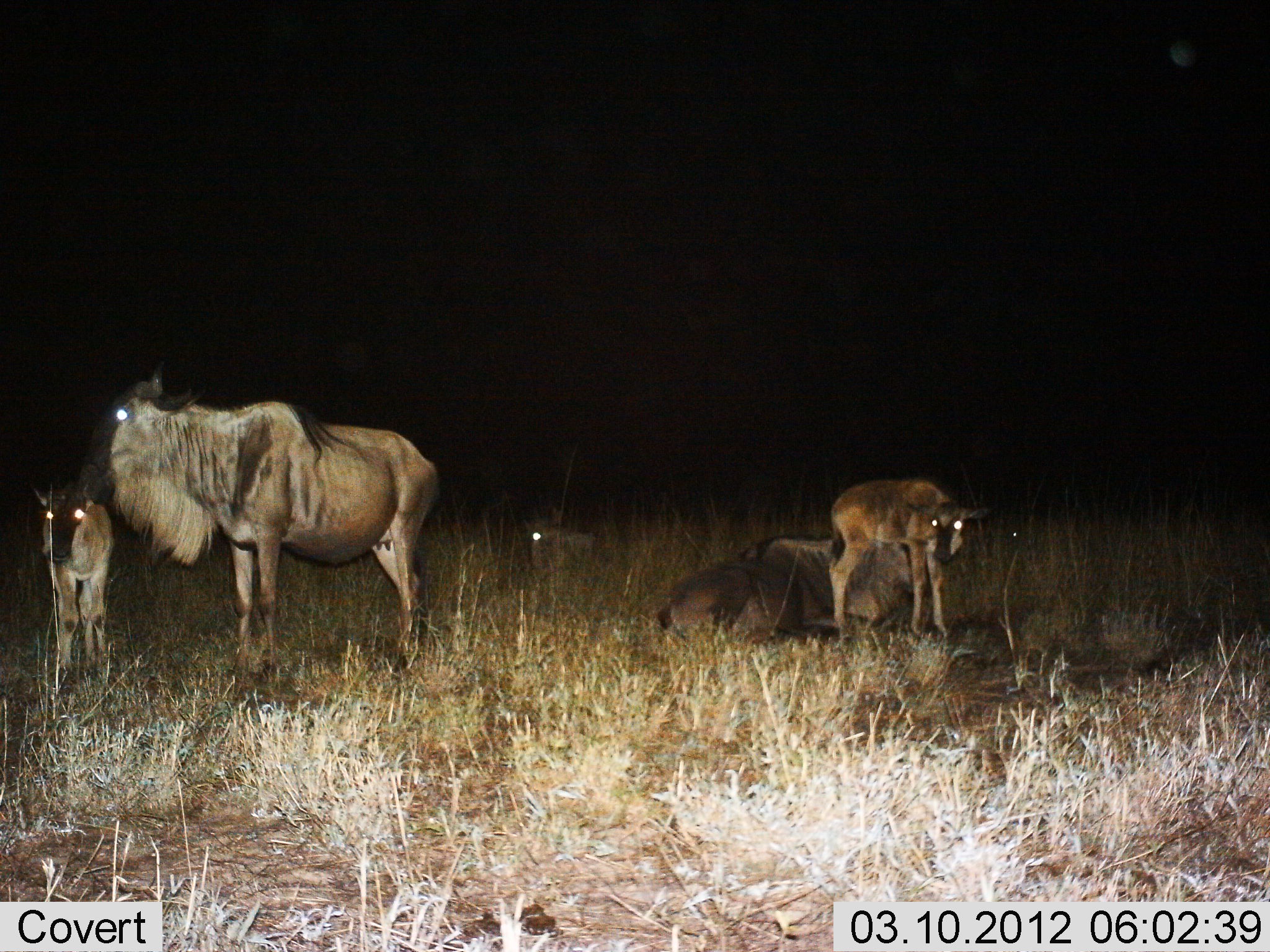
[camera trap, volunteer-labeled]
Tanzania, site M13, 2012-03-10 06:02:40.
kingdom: Animalia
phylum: Chordata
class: Mammalia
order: Artiodactyla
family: Bovidae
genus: Connochaetes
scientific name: Connochaetes taurinus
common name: blue wildebeest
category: wildebeest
Wildebeest (blue wildebeest) (Connochaetes taurinus), count 5. Behavior (volunteer vote fractions): standing 83%, resting 92%, moving 0%, interacting 0%. Young present (vote fraction): 100%. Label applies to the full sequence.